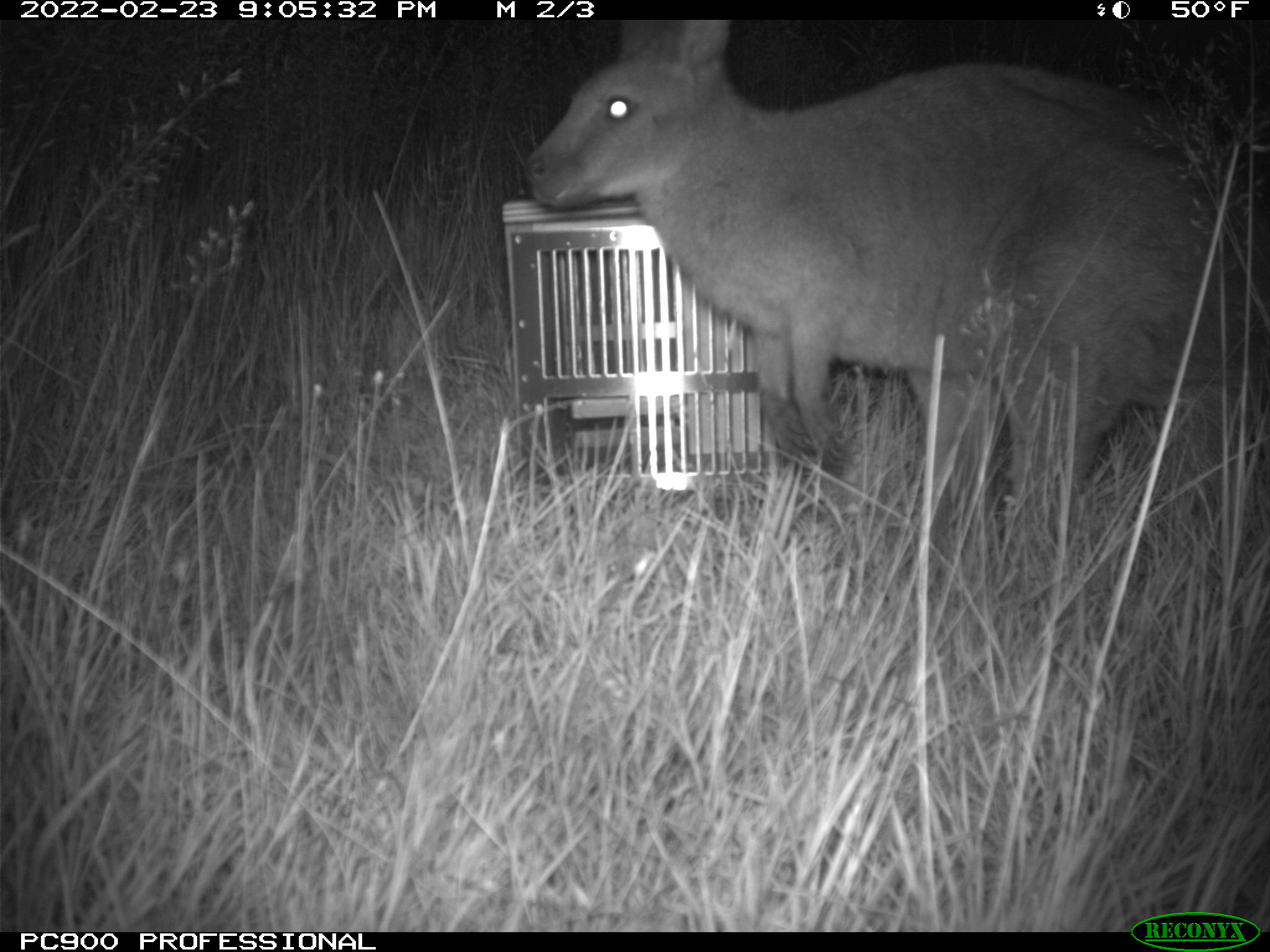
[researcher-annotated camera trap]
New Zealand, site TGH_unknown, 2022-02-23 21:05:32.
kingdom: Animalia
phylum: Chordata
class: Mammalia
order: Diprotodontia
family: Macropodidae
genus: Notamacropus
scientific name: Notamacropus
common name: wallaby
Wallaby (Notamacropus).